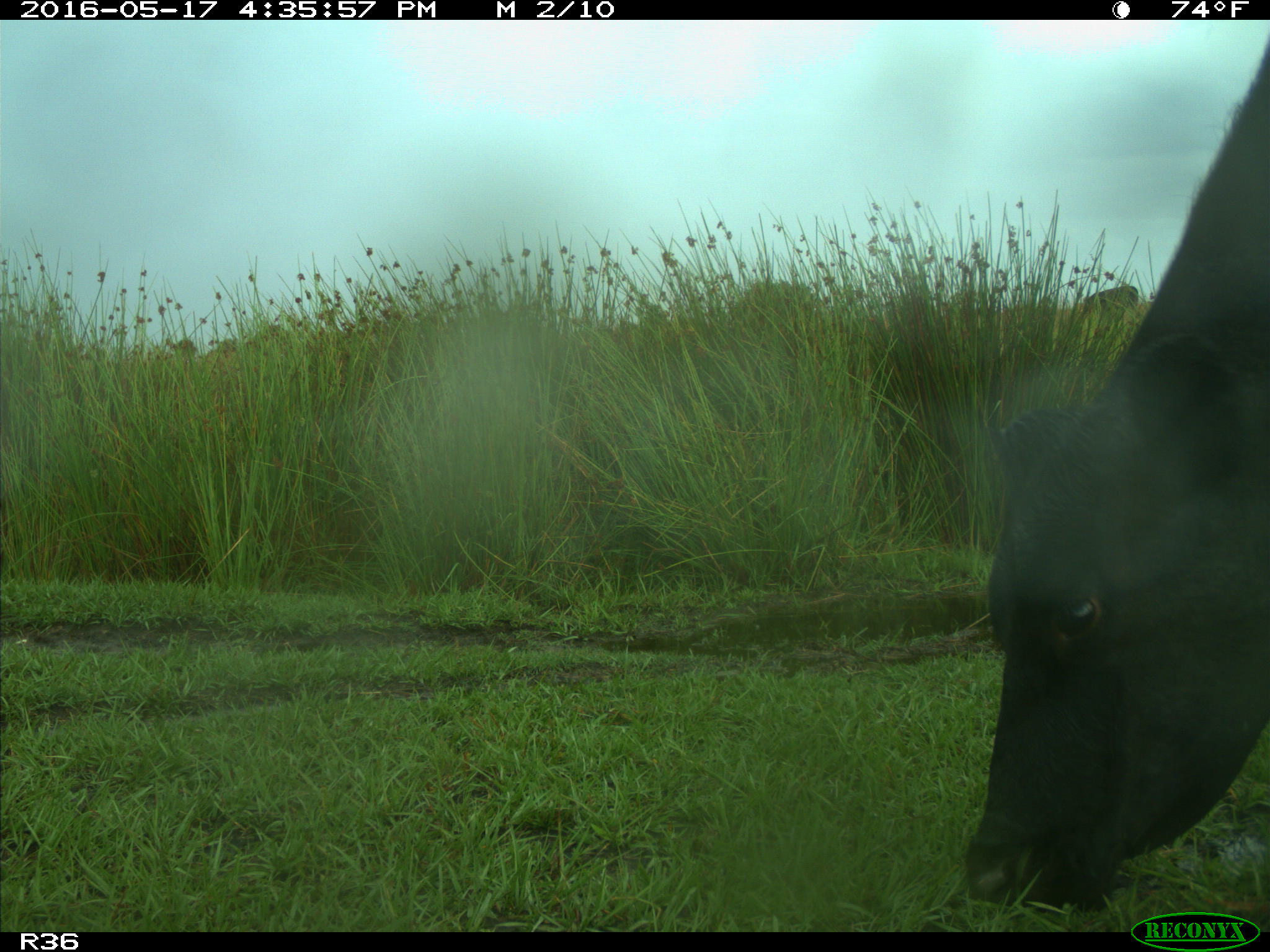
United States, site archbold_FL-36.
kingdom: Animalia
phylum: Chordata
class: Mammalia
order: Artiodactyla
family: Bovidae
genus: Bos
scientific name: Bos taurus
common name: domestic cow